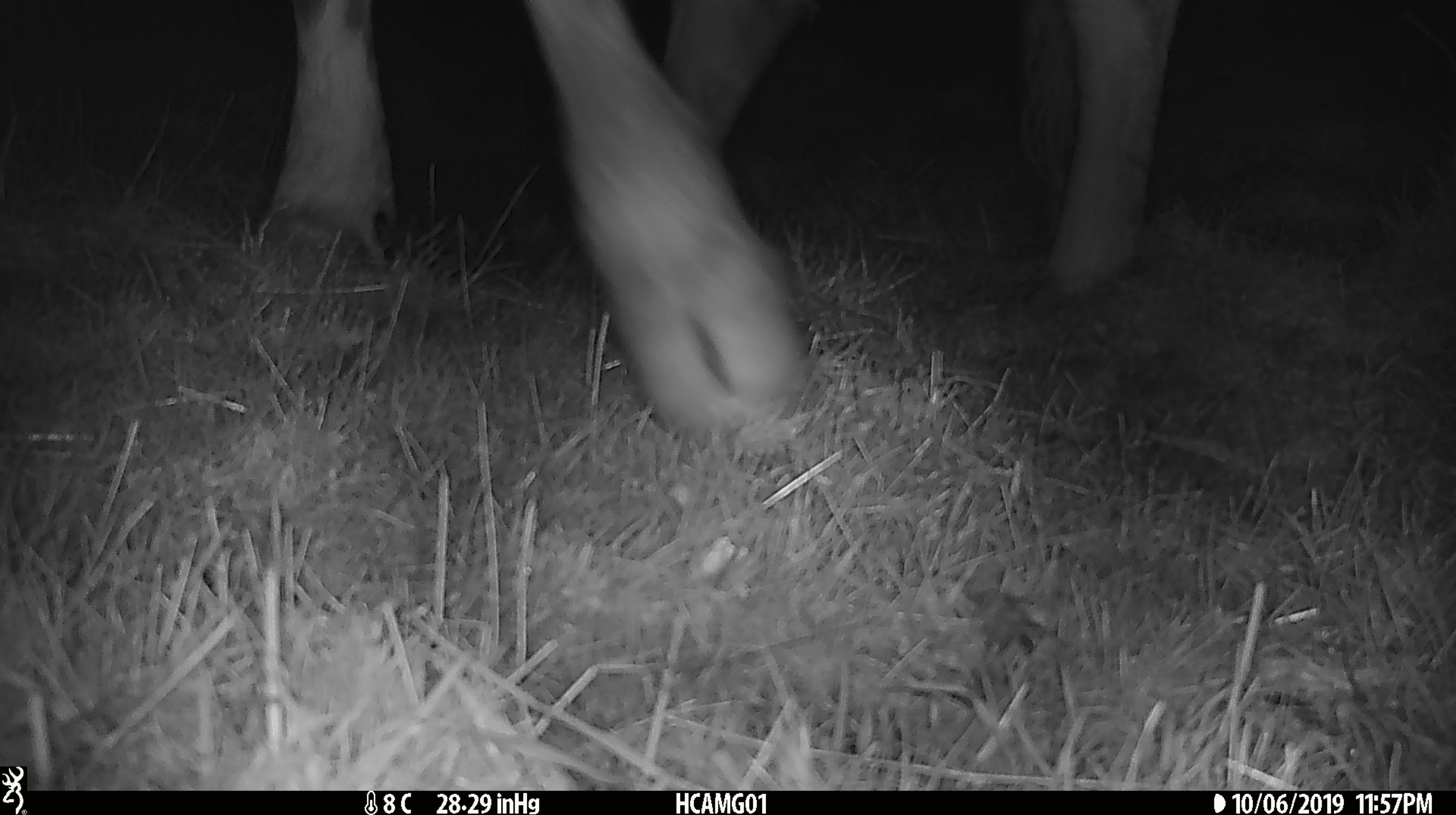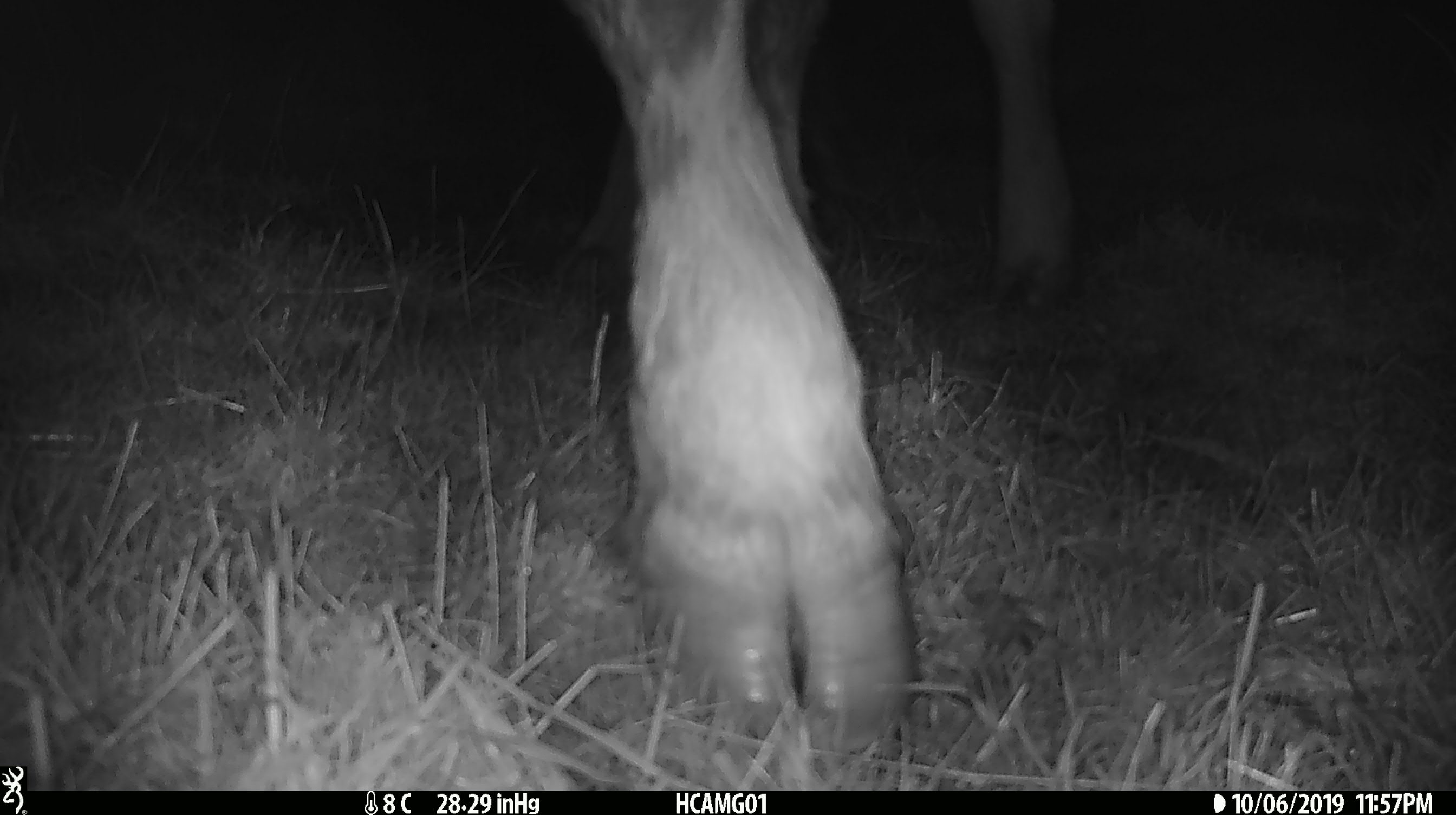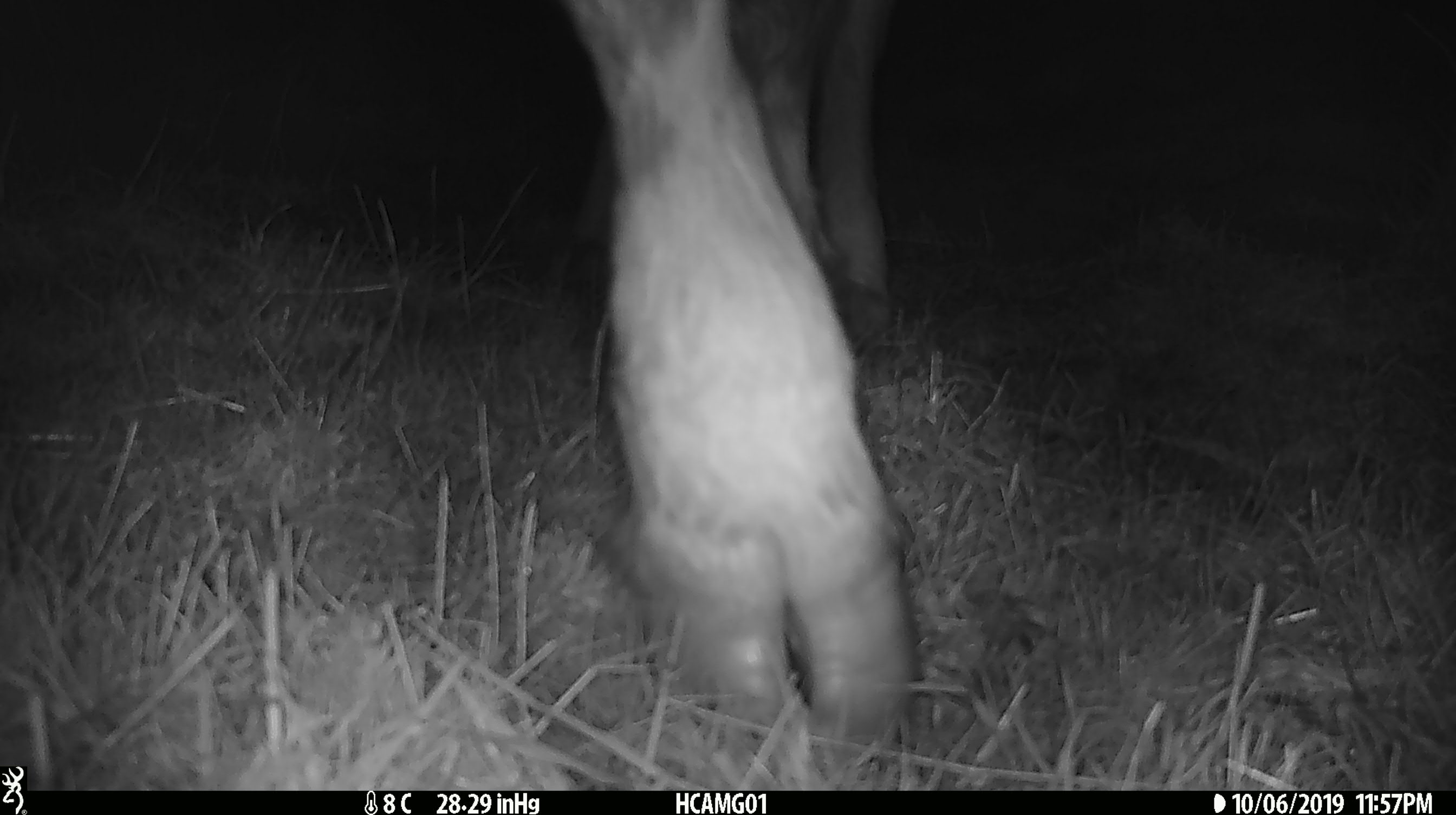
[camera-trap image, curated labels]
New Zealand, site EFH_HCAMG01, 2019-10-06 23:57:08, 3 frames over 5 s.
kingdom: Animalia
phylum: Chordata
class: Mammalia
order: Artiodactyla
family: Bovidae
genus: Bos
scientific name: Bos taurus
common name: domestic cow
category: cow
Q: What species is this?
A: Cow (domestic cow) (Bos taurus).